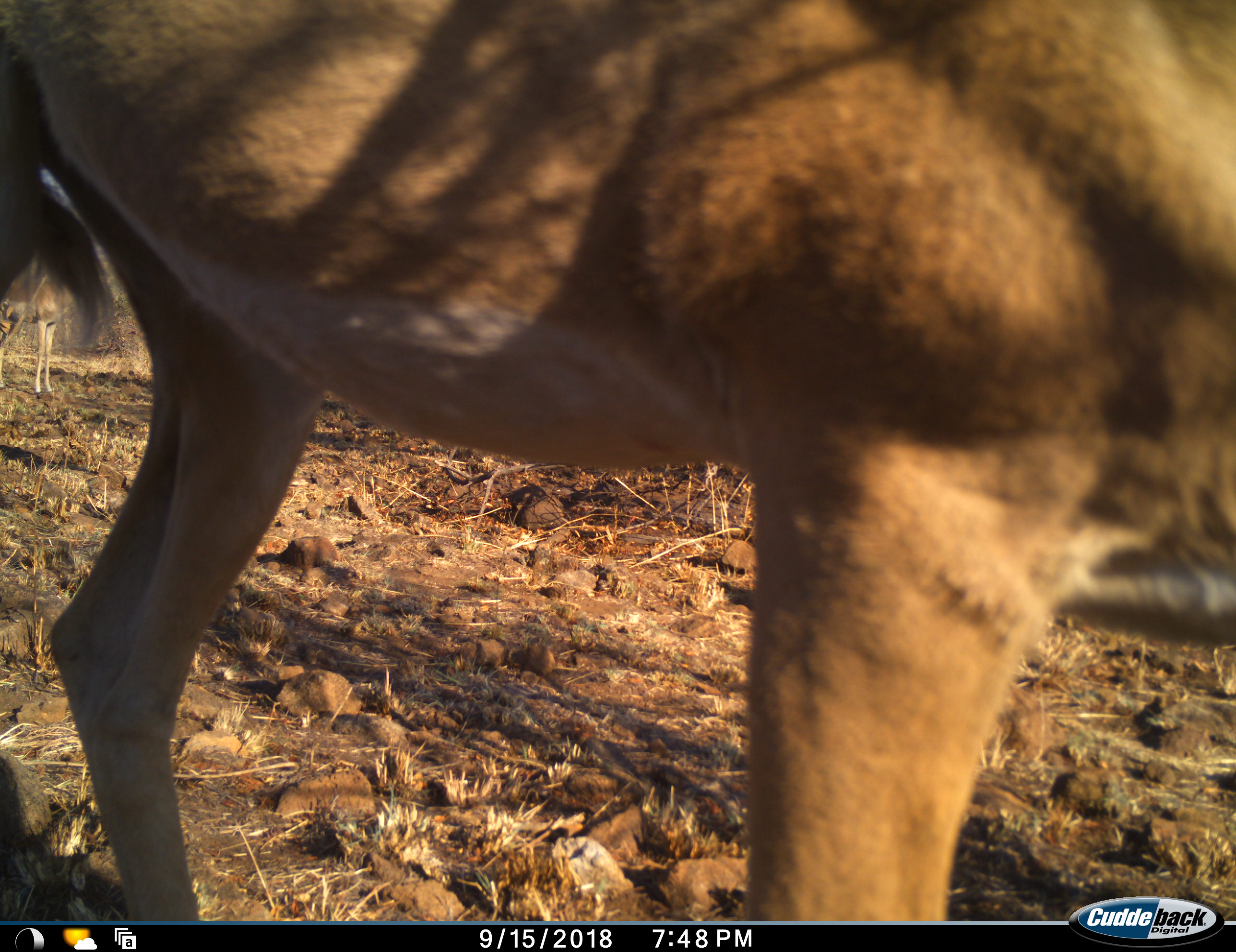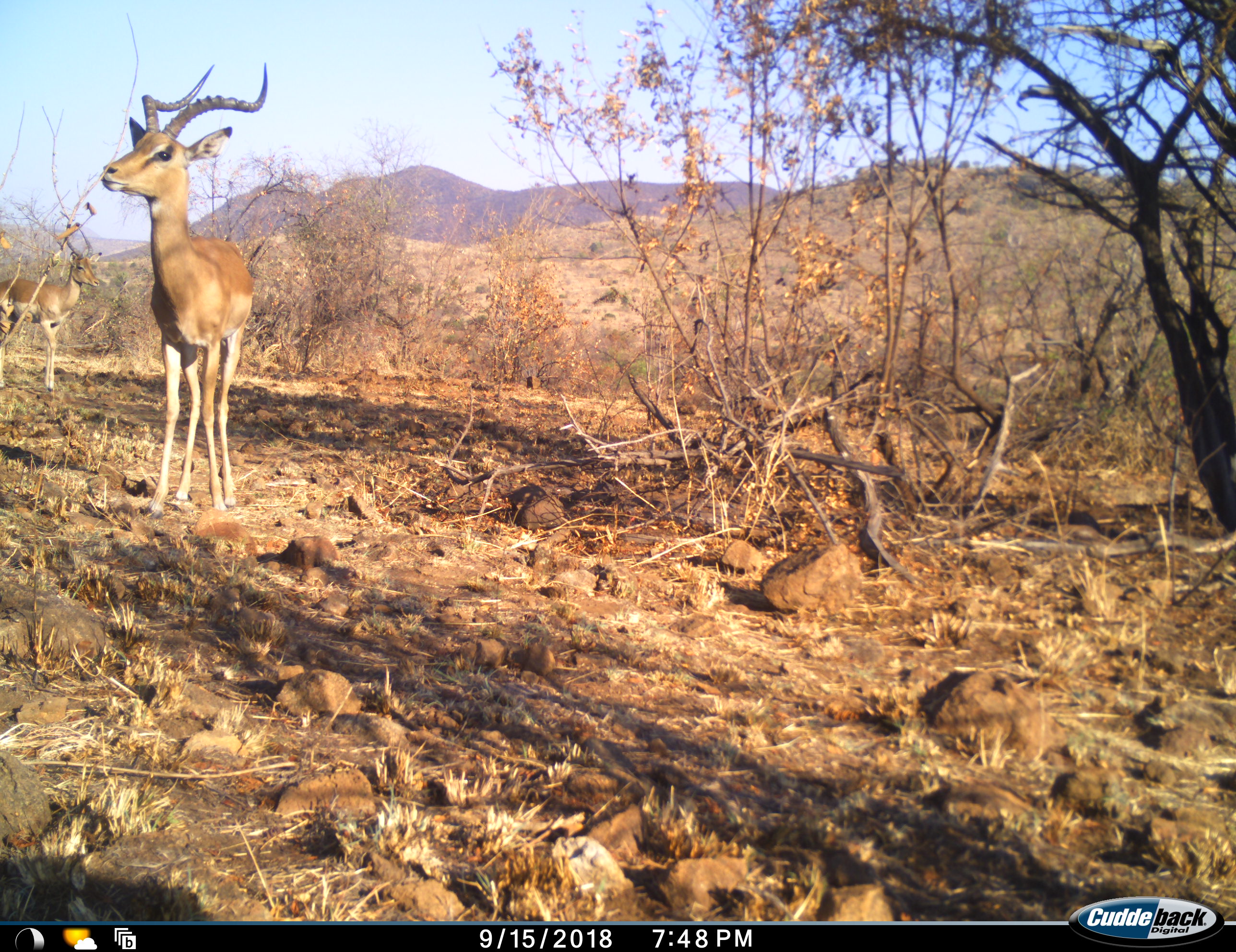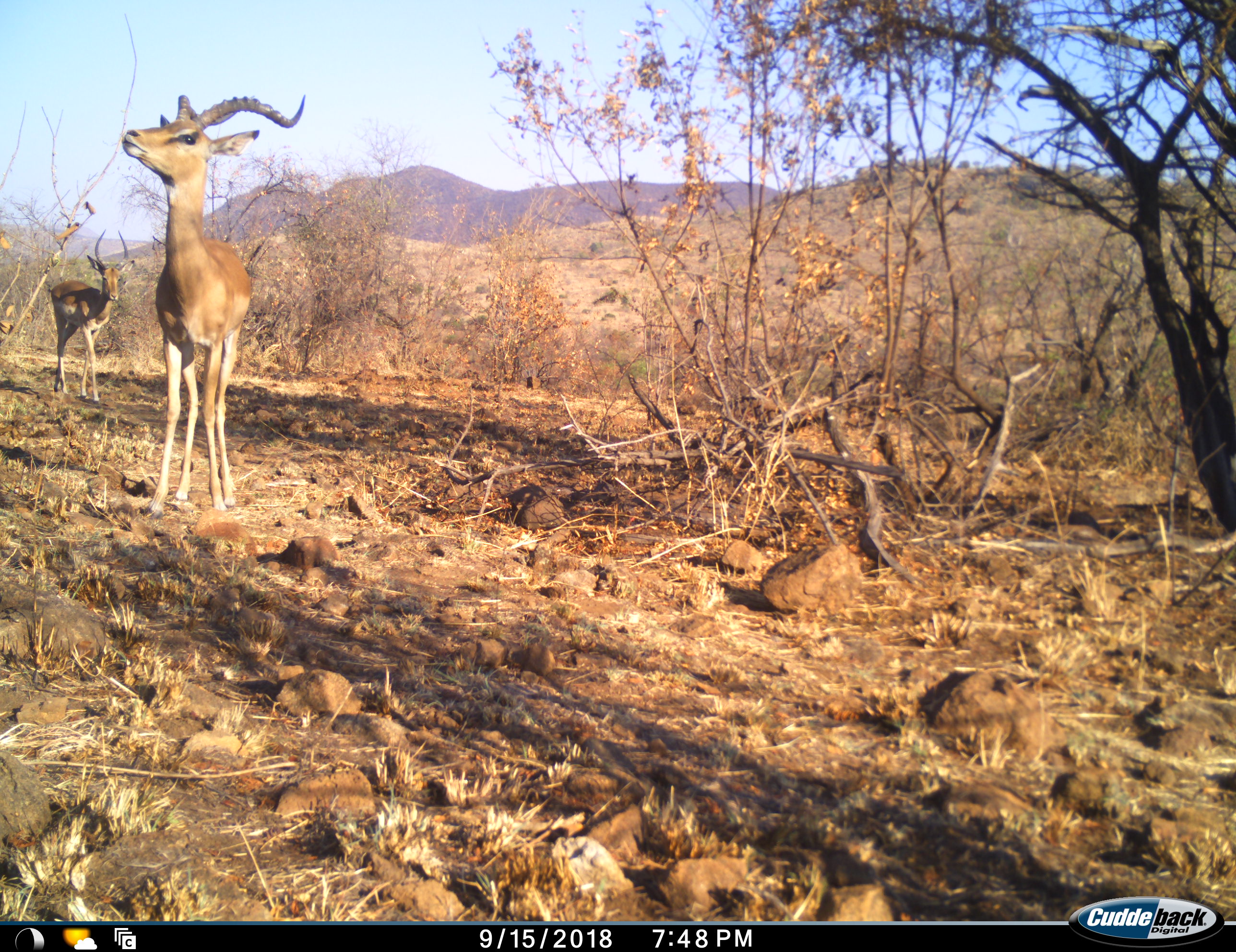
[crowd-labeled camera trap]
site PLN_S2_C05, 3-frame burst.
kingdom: Animalia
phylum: Chordata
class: Mammalia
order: Artiodactyla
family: Bovidae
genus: Aepyceros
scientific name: Aepyceros melampus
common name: impala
Impala (Aepyceros melampus), count 2. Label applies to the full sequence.